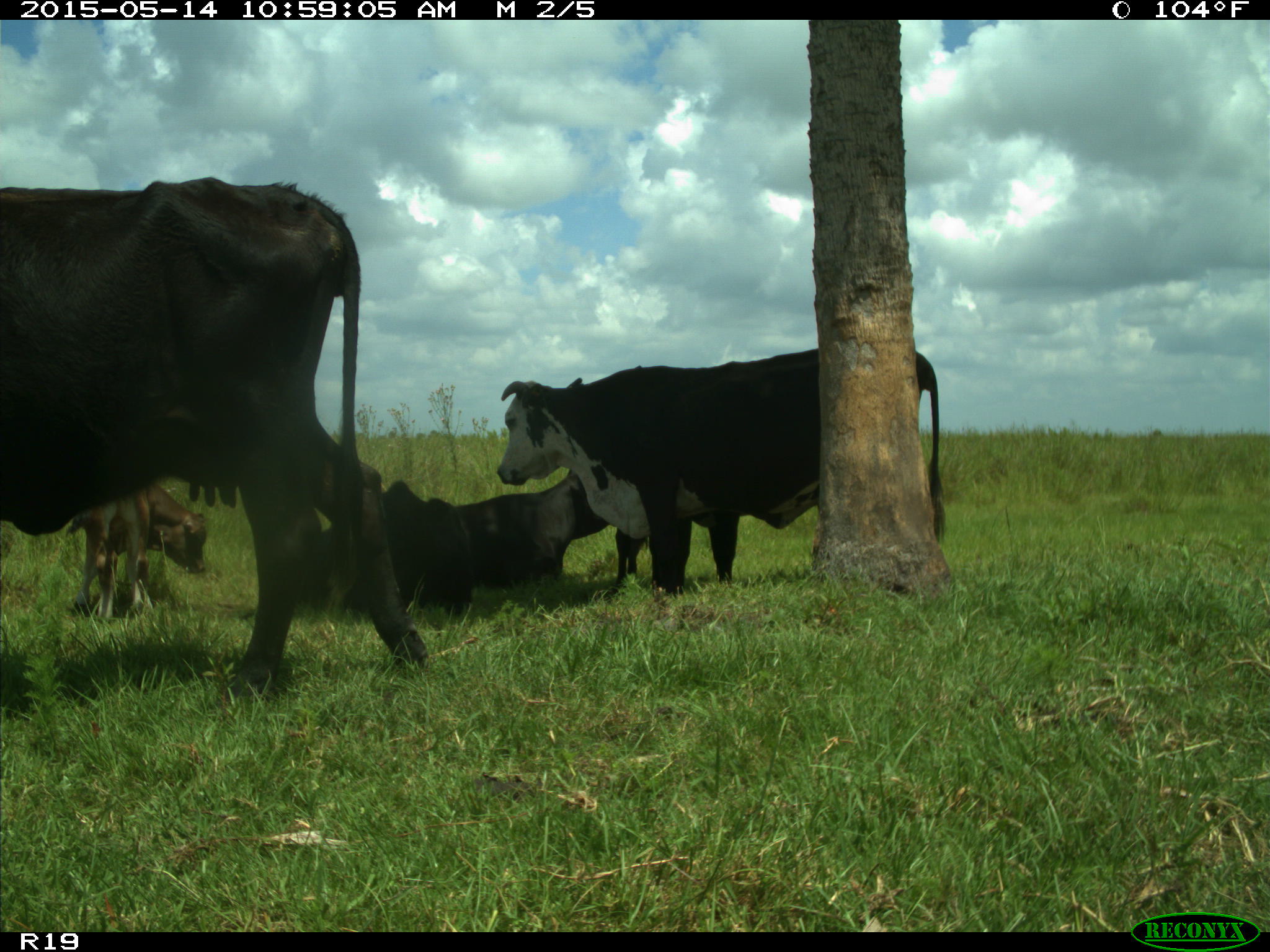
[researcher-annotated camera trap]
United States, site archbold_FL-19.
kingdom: Animalia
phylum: Chordata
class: Mammalia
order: Artiodactyla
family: Bovidae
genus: Bos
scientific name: Bos taurus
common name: domestic cow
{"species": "Bos taurus (domestic cow)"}